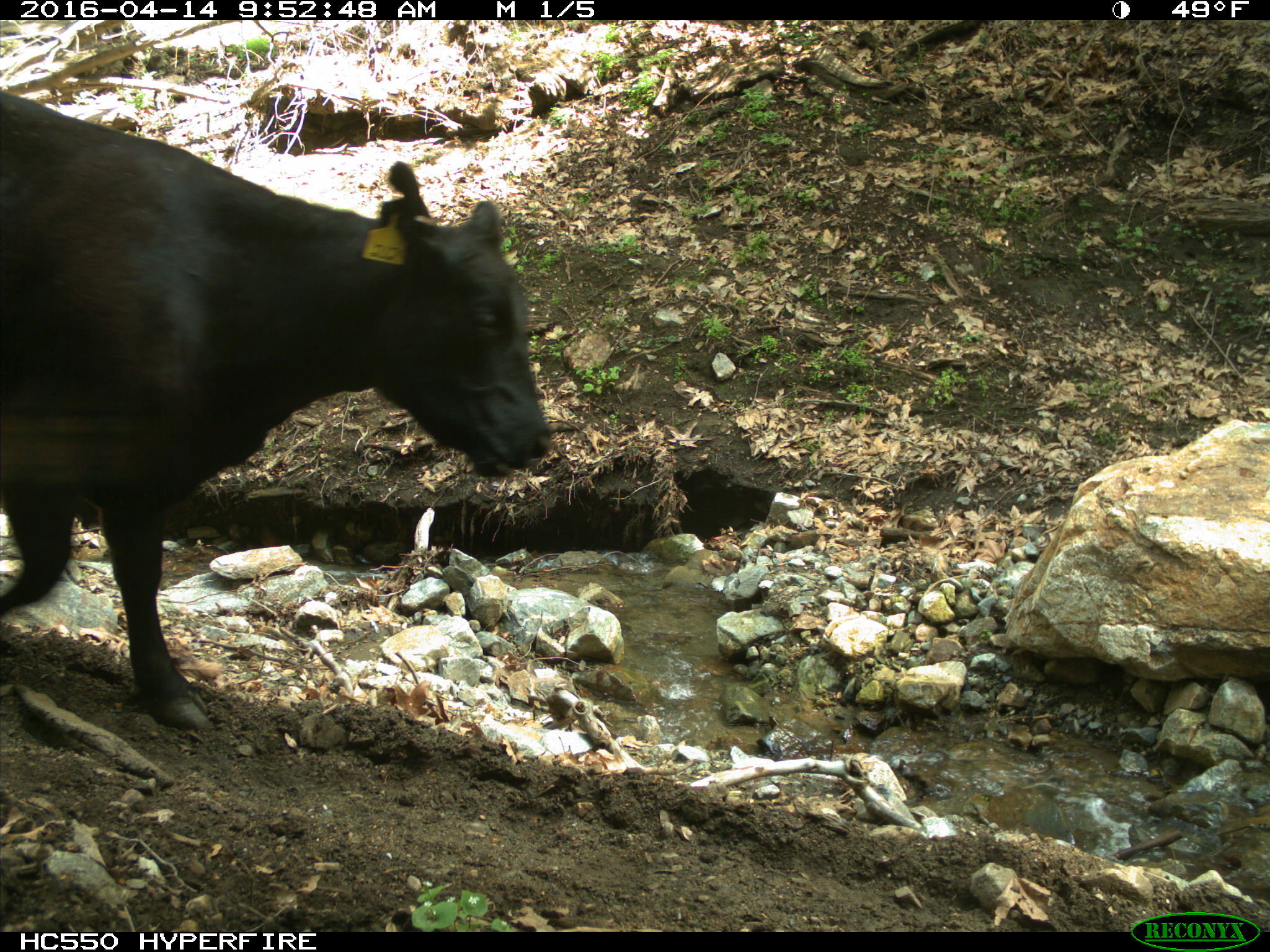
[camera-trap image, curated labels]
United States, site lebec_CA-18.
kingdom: Animalia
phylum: Chordata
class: Mammalia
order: Artiodactyla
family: Bovidae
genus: Bos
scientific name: Bos taurus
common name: domestic cow